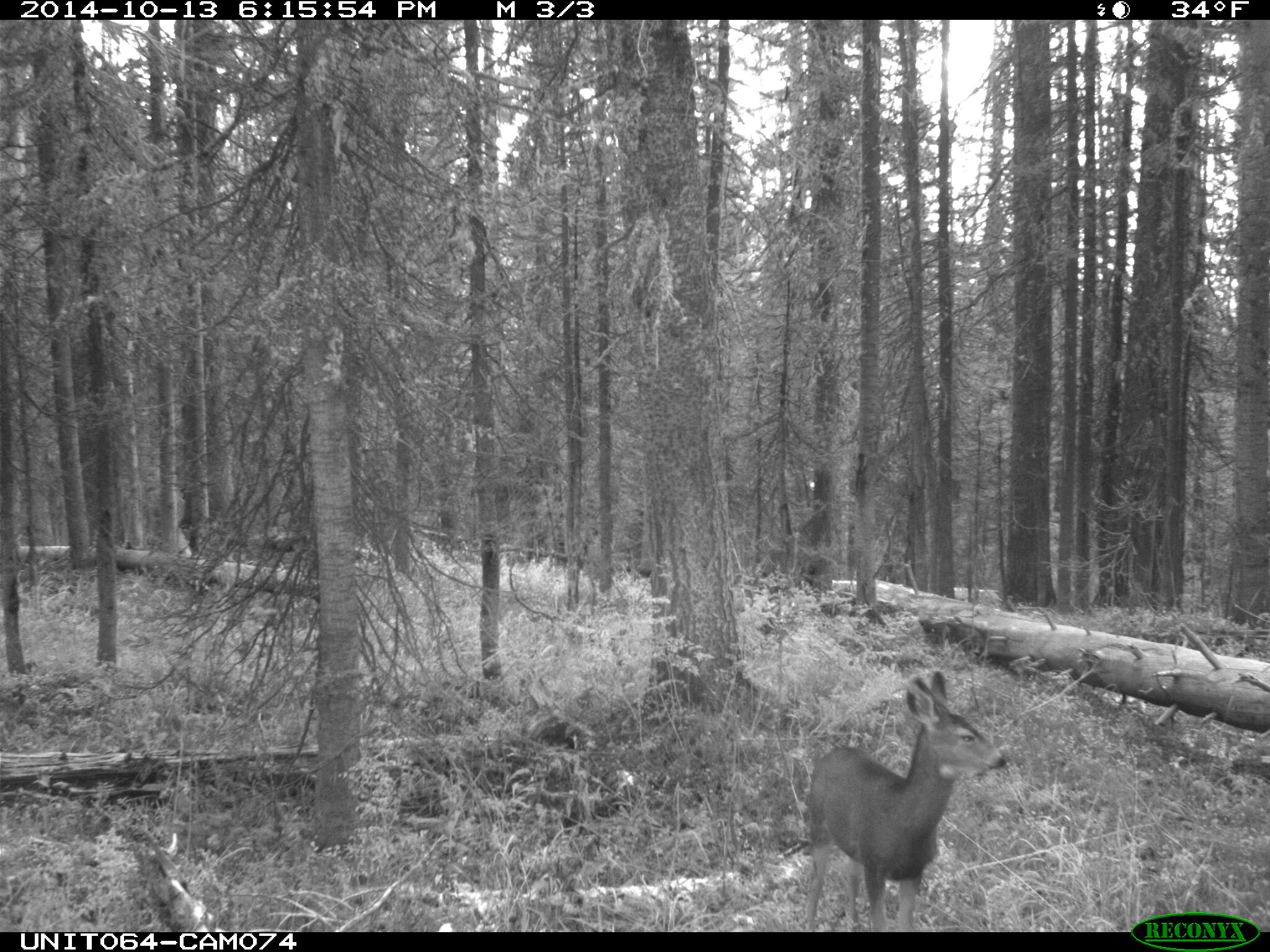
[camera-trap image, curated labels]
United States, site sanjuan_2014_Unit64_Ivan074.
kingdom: Animalia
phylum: Chordata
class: Mammalia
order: Artiodactyla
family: Cervidae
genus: Odocoileus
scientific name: Odocoileus hemionus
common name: mule deer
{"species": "Odocoileus hemionus (mule deer)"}